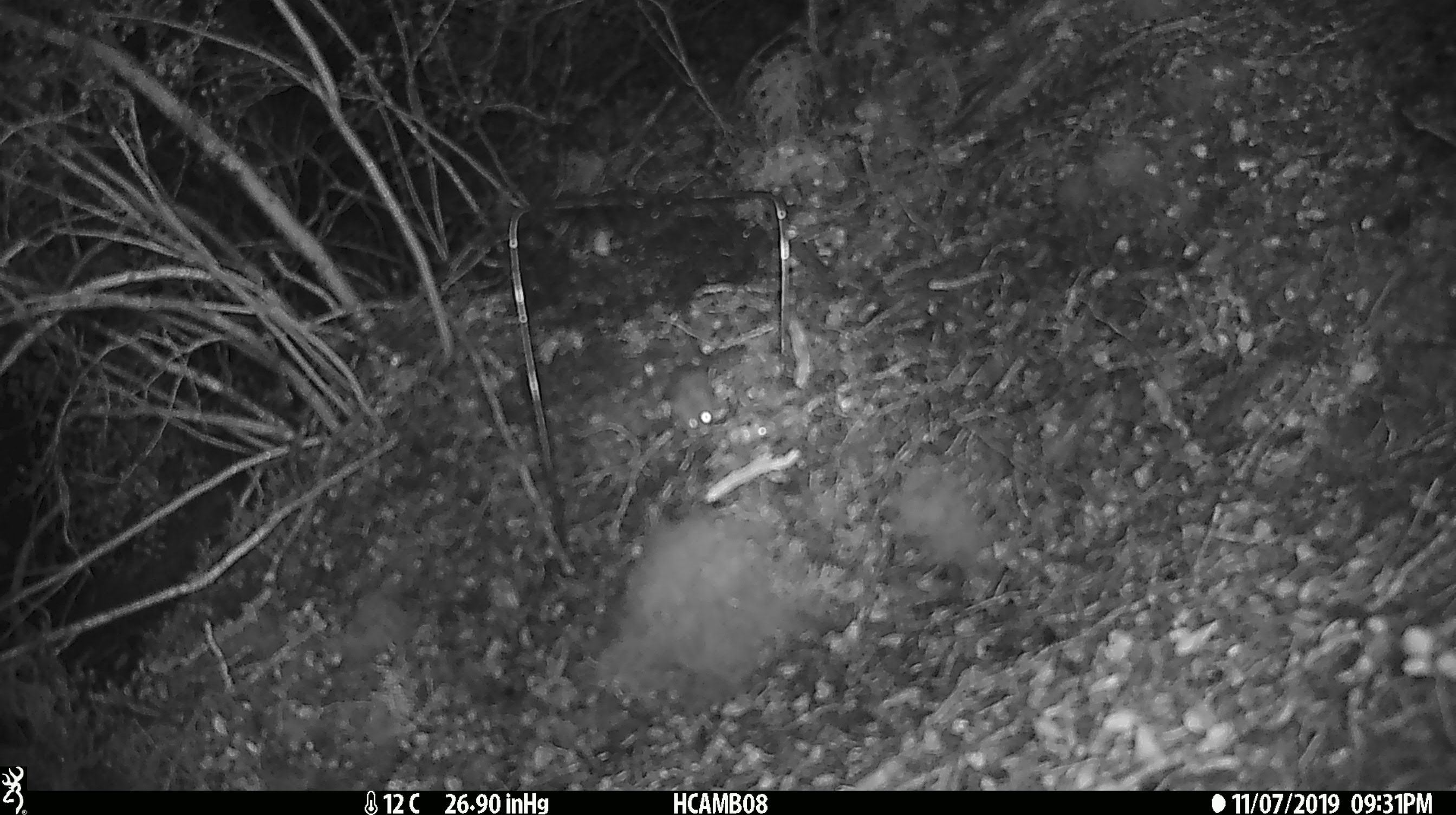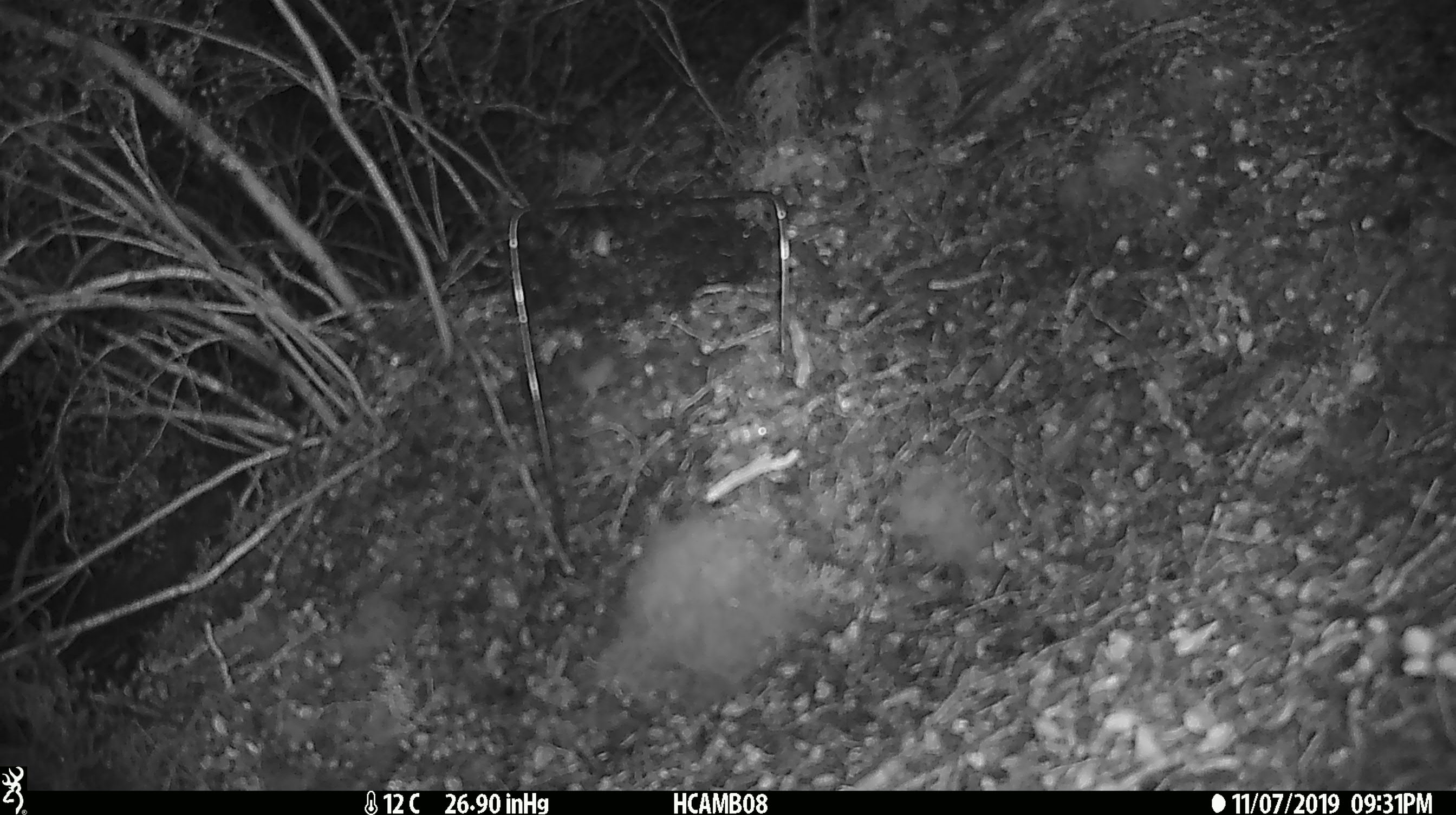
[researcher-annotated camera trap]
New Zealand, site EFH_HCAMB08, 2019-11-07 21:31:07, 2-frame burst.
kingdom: Animalia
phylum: Chordata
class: Mammalia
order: Rodentia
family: Muridae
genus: Mus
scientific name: Mus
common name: mouse